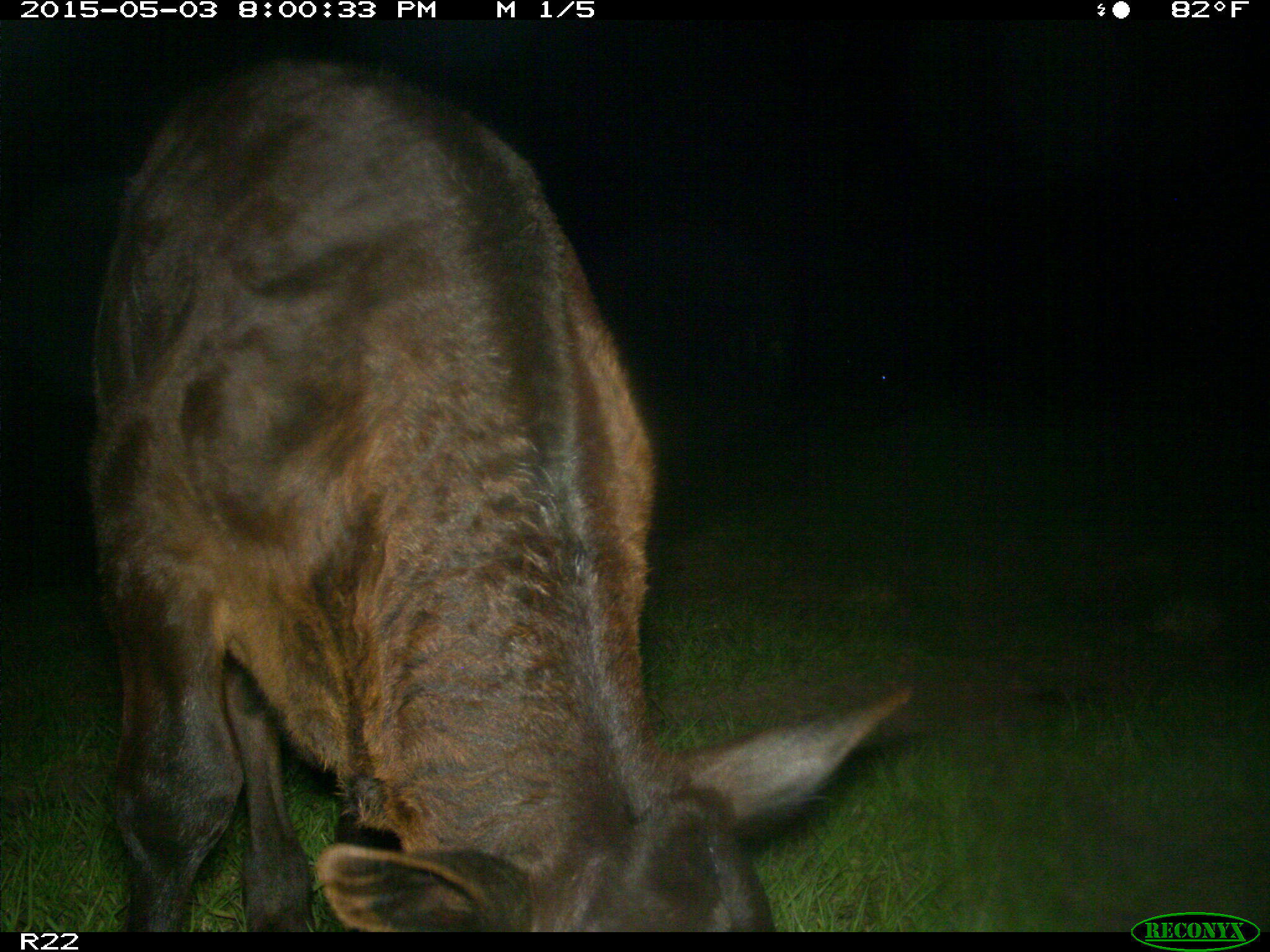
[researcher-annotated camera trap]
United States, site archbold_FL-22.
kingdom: Animalia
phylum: Chordata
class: Mammalia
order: Artiodactyla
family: Bovidae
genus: Bos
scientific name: Bos taurus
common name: domestic cow